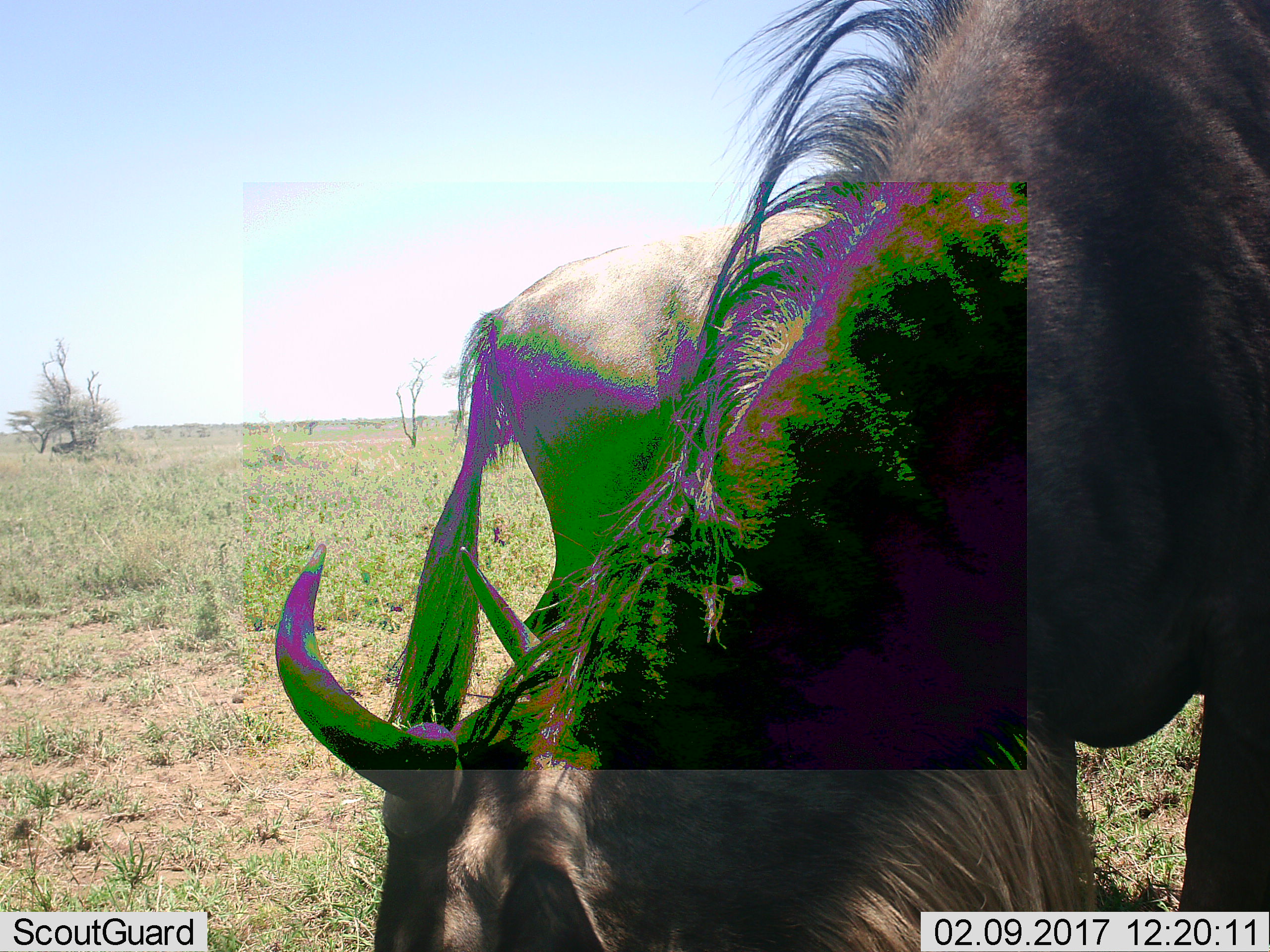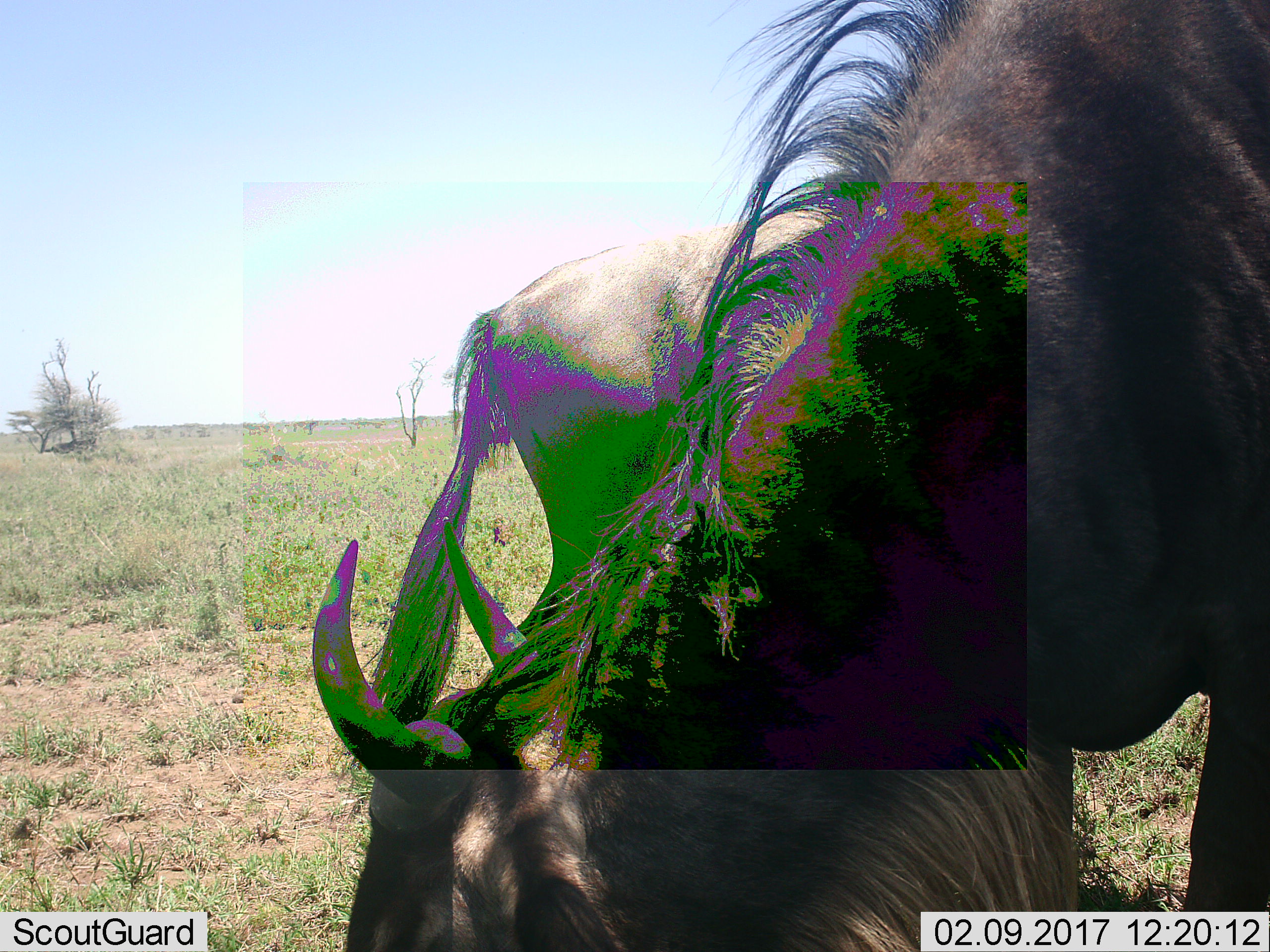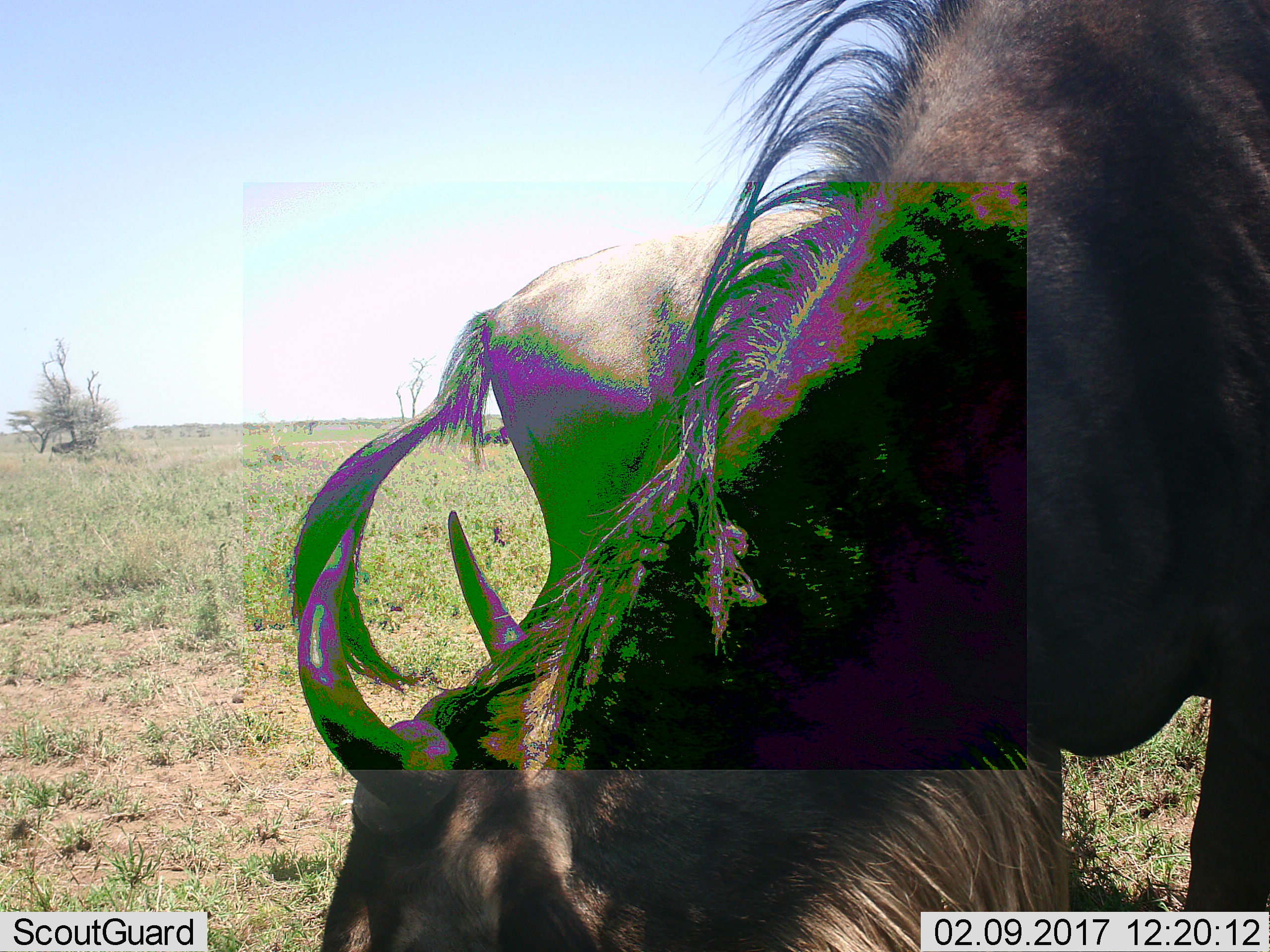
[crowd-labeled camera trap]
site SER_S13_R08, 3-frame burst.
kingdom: Animalia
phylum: Chordata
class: Mammalia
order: Artiodactyla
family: Bovidae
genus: Connochaetes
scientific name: Connochaetes taurinus taurinus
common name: blue wildebeest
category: wildebeestblue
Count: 2.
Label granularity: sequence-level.